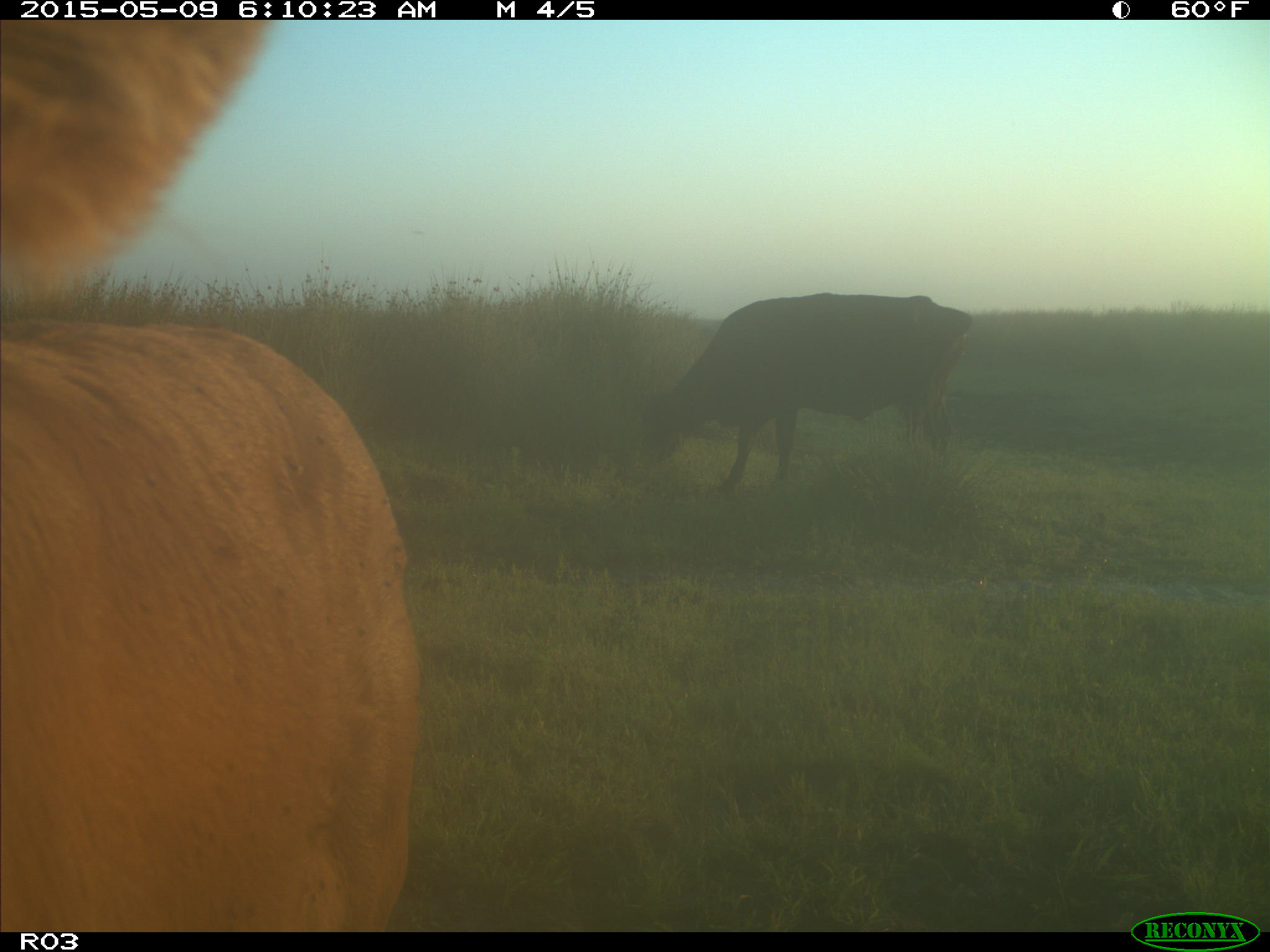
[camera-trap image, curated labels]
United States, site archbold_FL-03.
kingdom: Animalia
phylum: Chordata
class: Mammalia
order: Artiodactyla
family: Bovidae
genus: Bos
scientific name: Bos taurus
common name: domestic cow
Bos taurus (domestic cow).